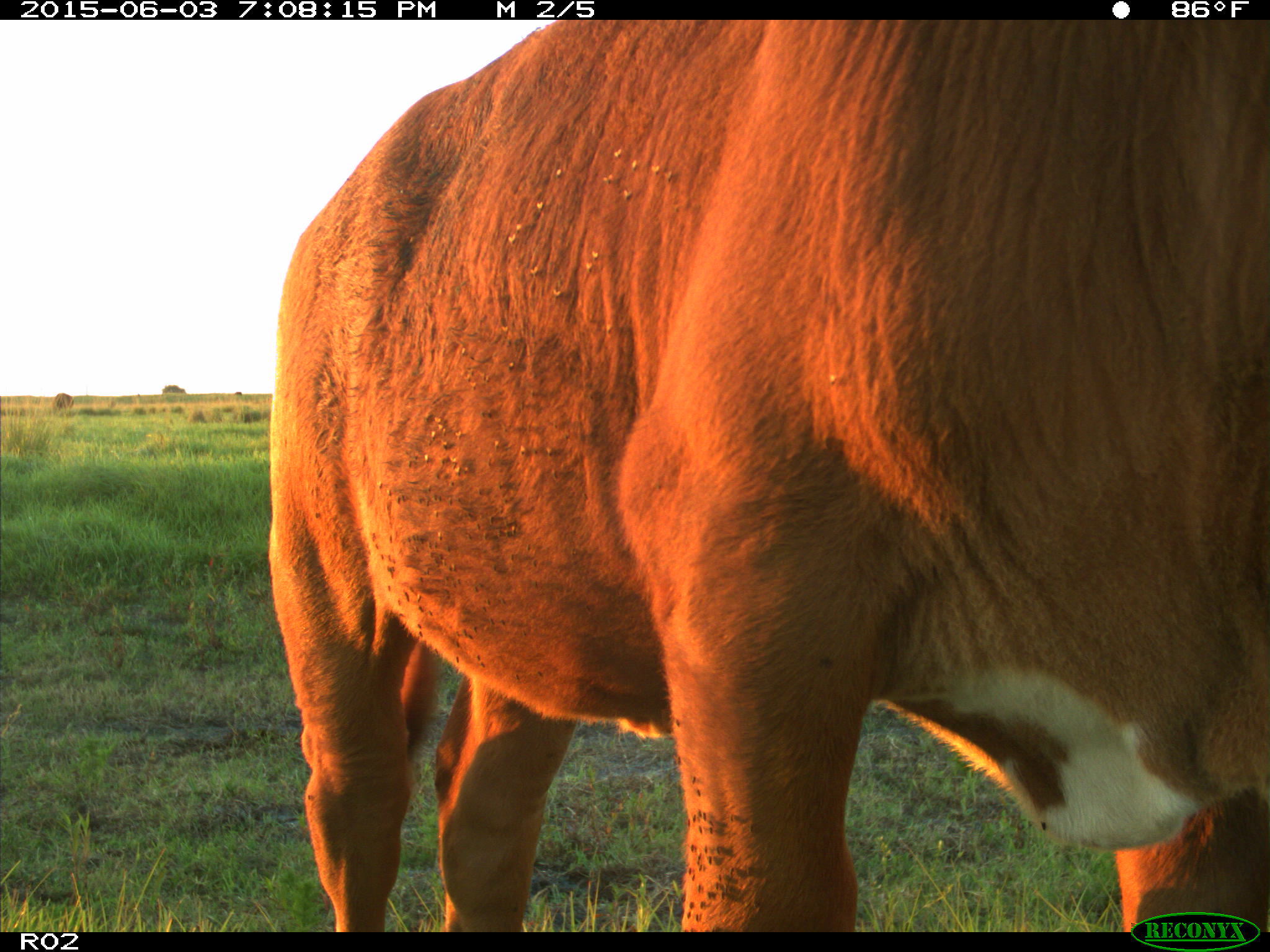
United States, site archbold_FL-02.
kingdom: Animalia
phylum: Chordata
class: Mammalia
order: Artiodactyla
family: Bovidae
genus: Bos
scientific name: Bos taurus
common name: domestic cow